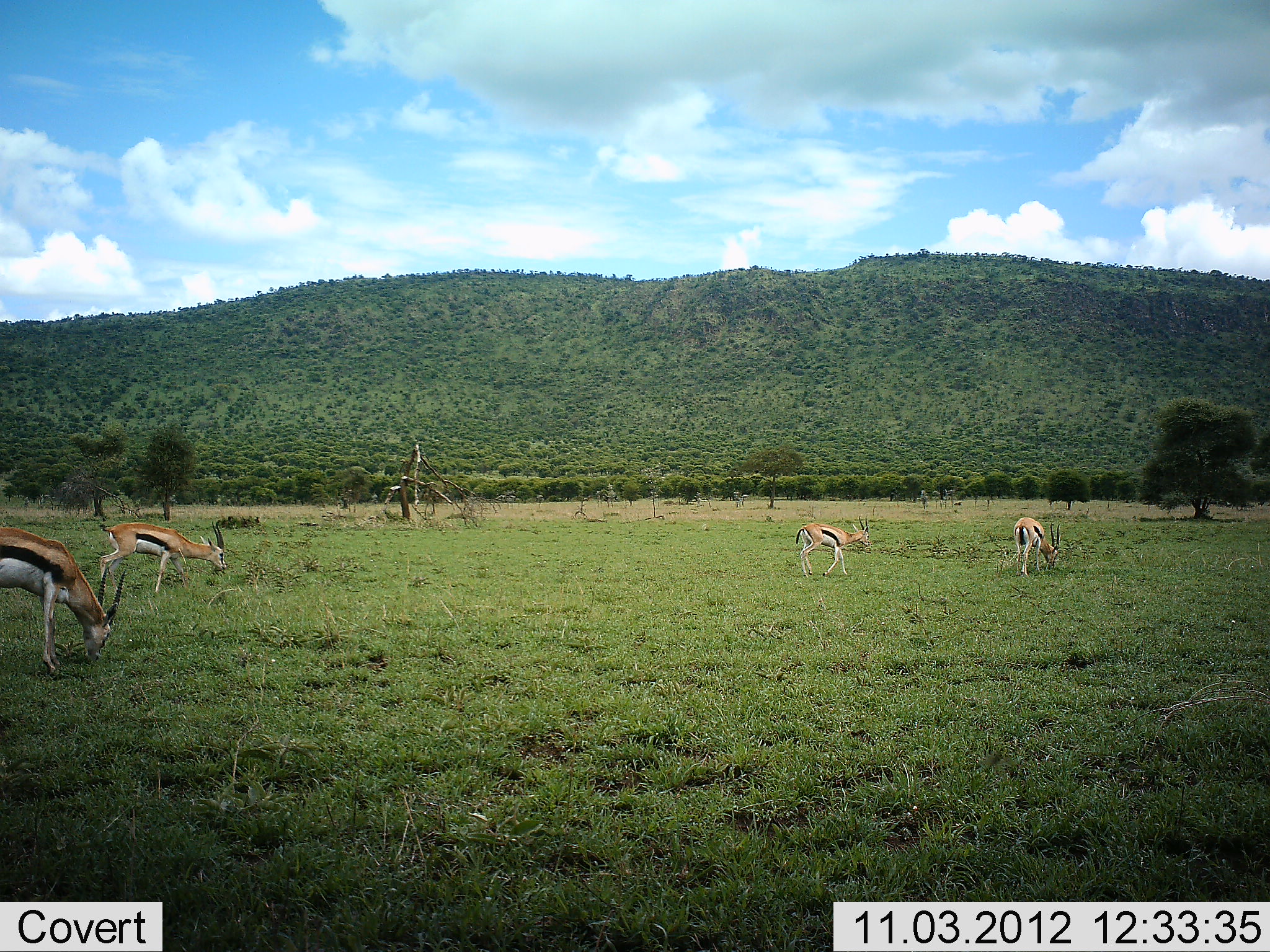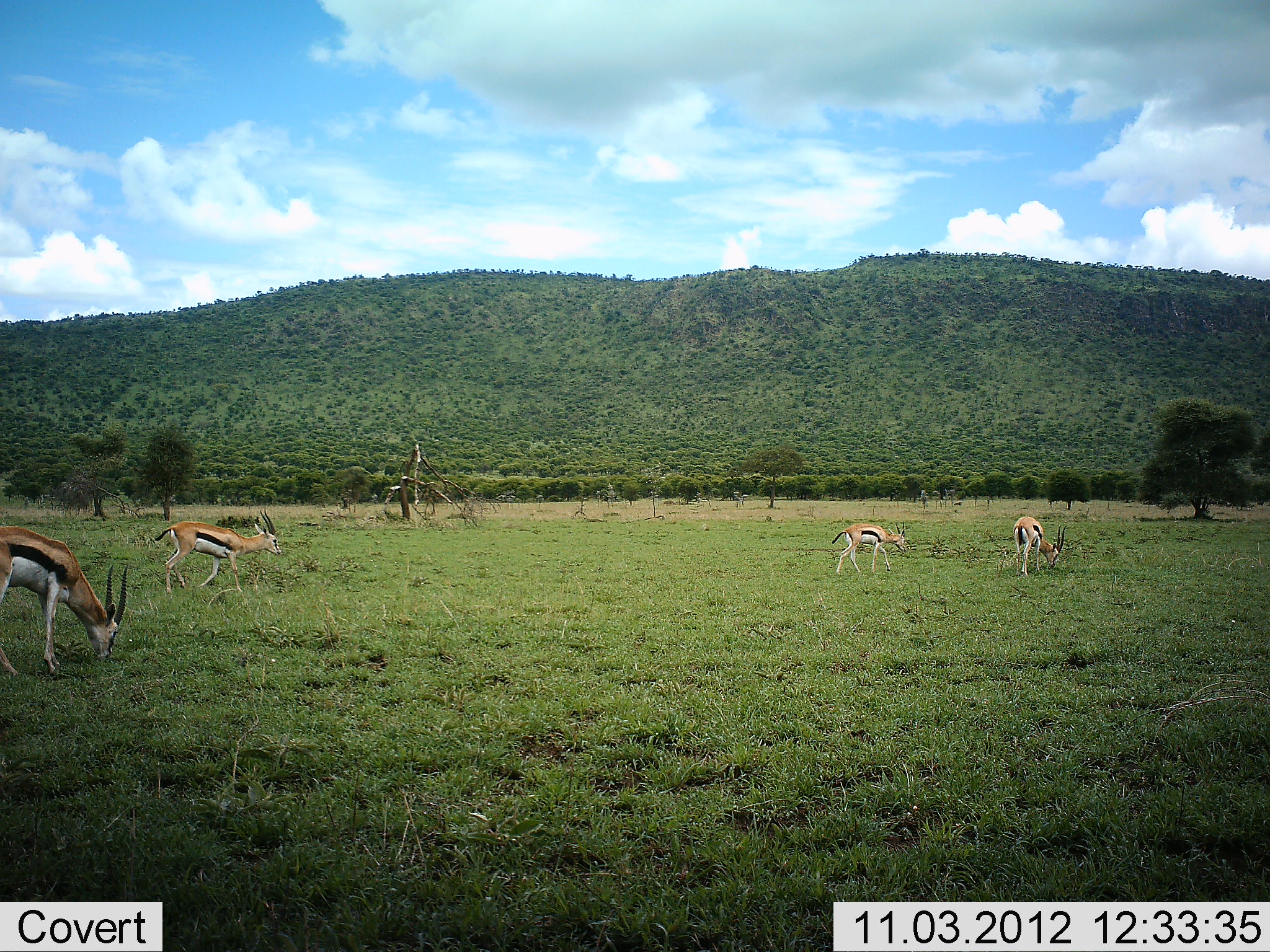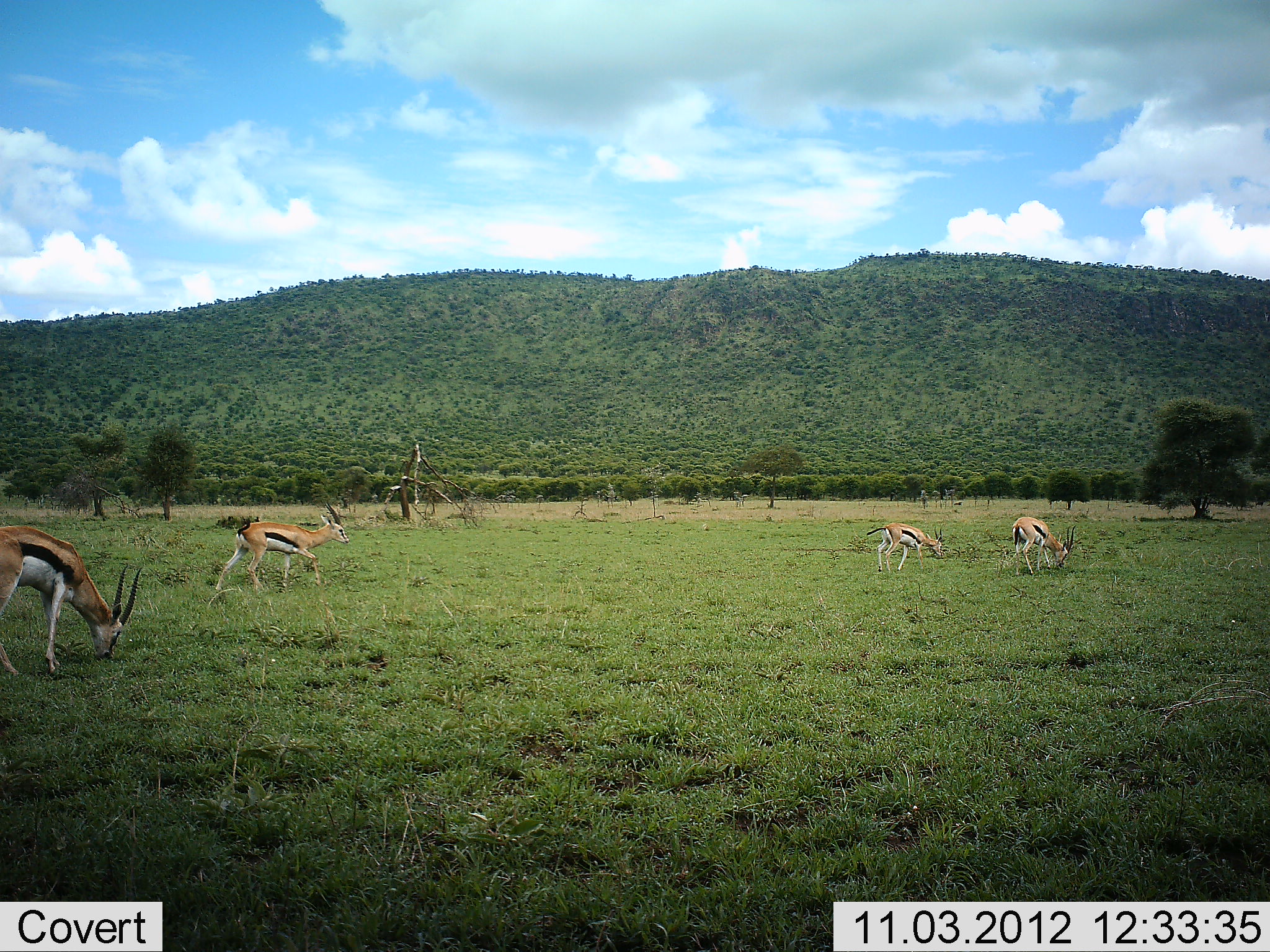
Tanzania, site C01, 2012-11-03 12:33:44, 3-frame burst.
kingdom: Animalia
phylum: Chordata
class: Mammalia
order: Artiodactyla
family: Bovidae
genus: Eudorcas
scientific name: Eudorcas thomsonii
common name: thomson's gazelle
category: gazellethomsons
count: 4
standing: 20%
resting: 0%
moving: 80%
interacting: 0%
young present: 10%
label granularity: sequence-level